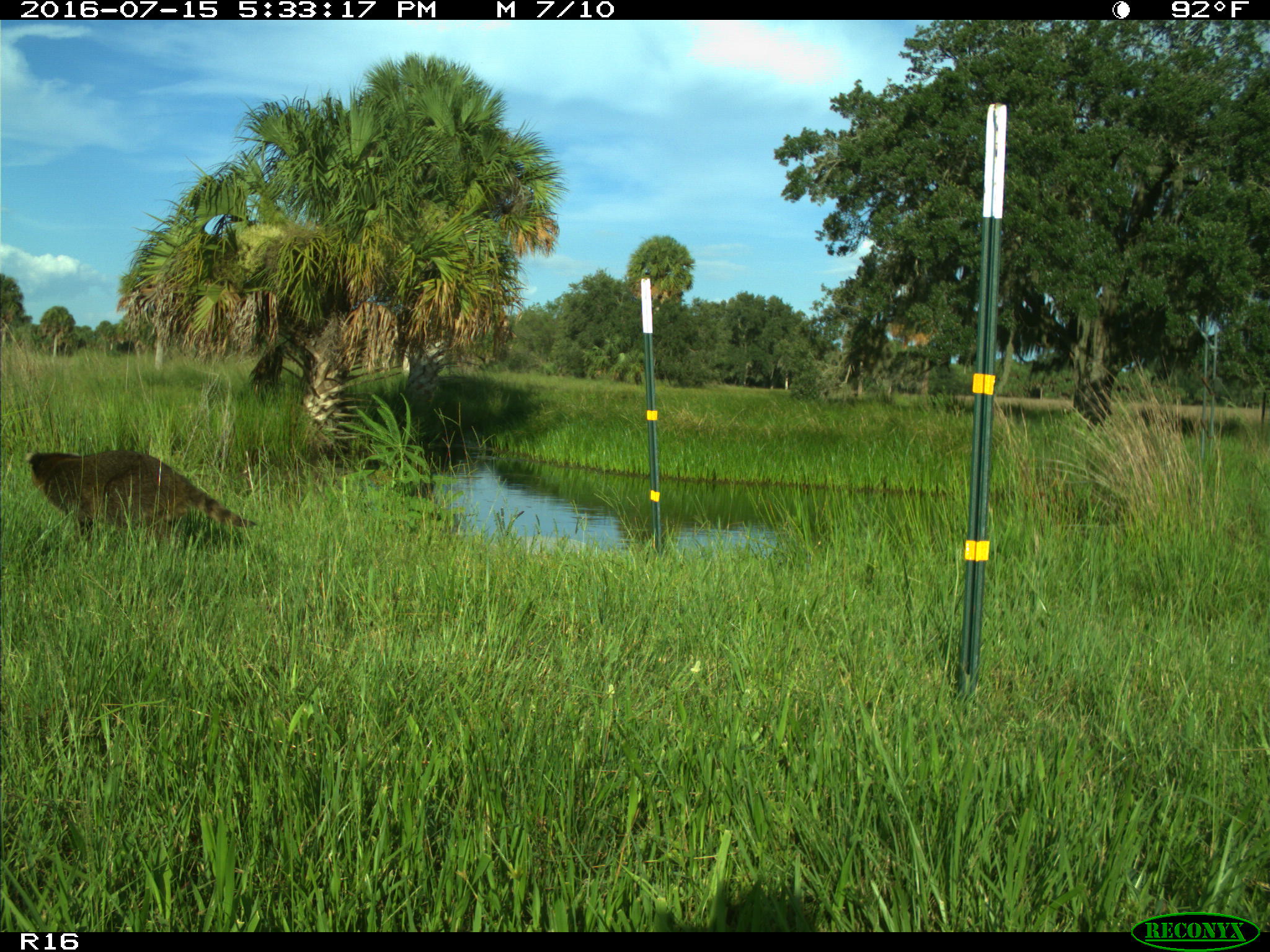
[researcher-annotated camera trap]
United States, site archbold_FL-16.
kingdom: Animalia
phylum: Chordata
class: Mammalia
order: Carnivora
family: Procyonidae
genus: Procyon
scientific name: Procyon lotor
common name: common raccoon